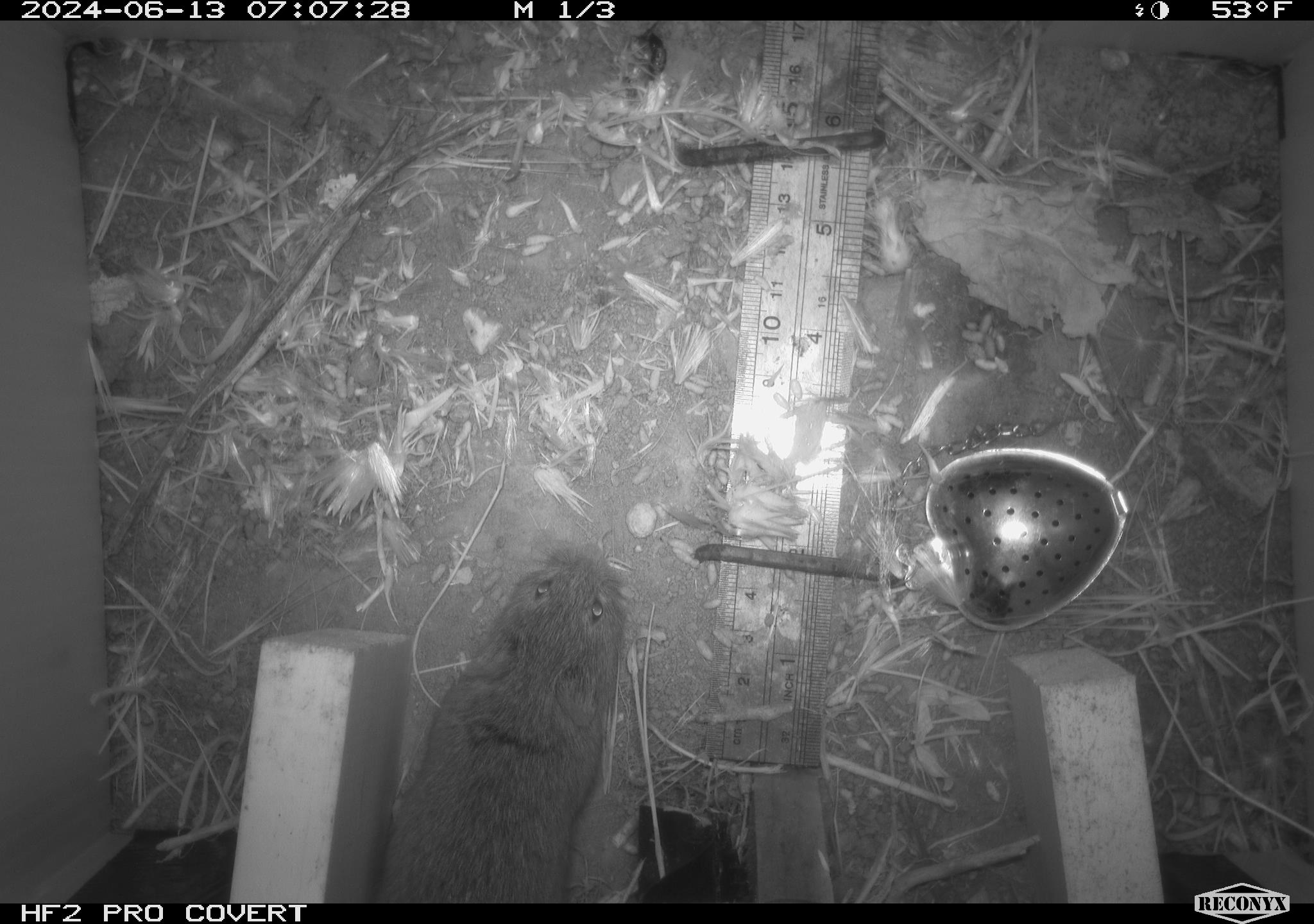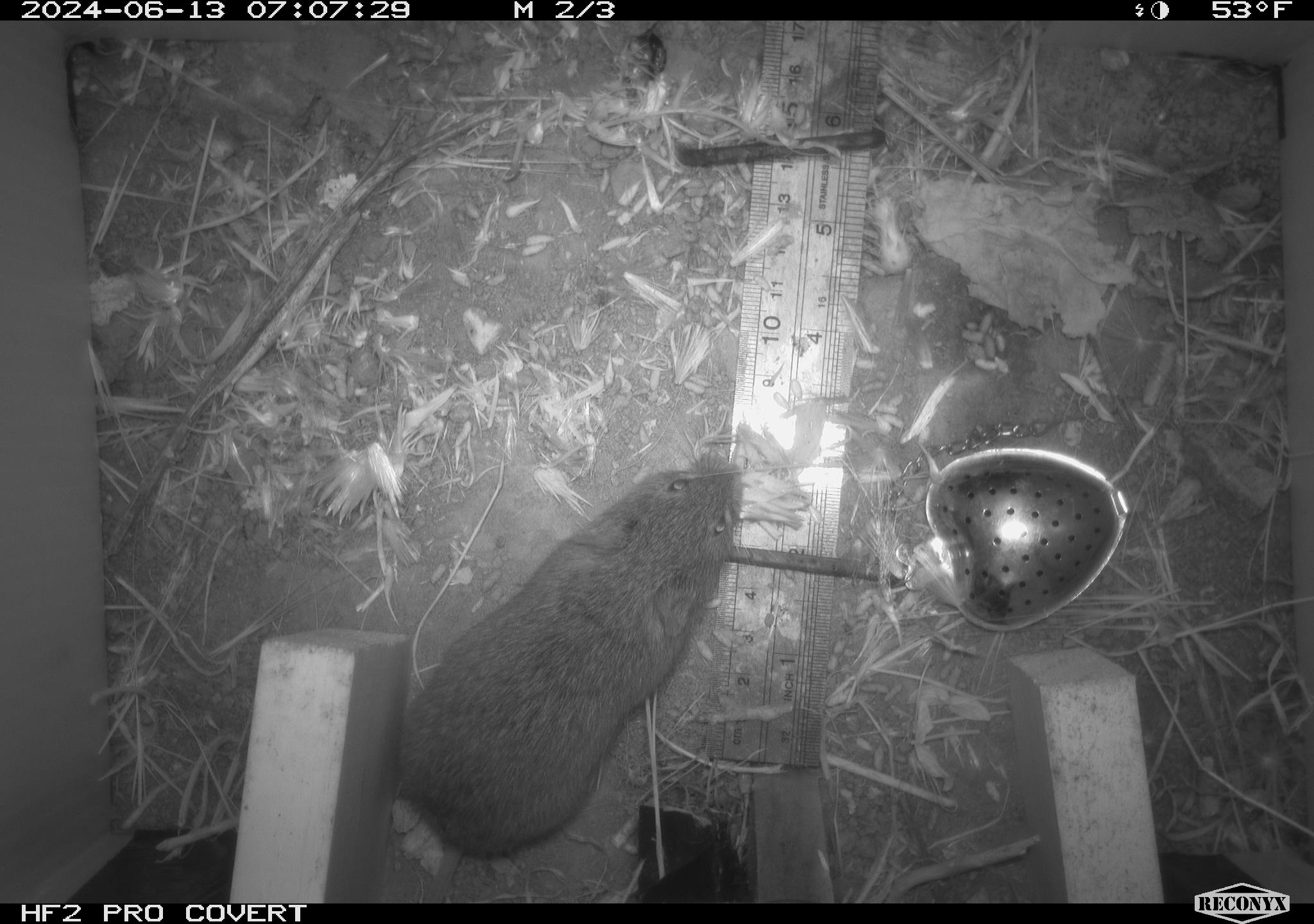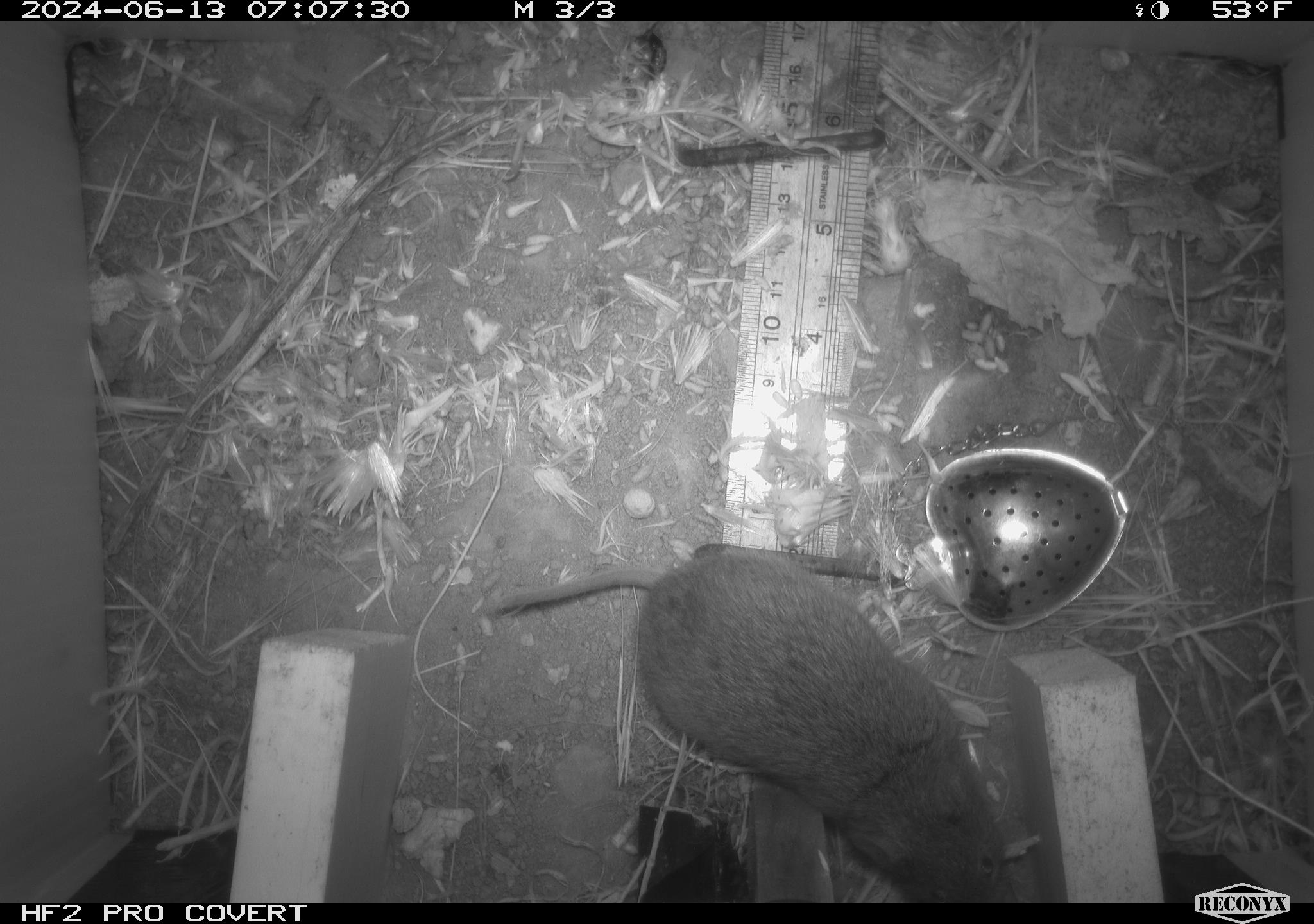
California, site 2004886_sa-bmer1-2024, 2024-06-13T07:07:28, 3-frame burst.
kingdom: Animalia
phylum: Chordata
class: Mammalia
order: Rodentia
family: Cricetidae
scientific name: Cricetidae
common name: hamsters, voles, lemmings, and allies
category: cricetidae family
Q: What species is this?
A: Cricetidae family (hamsters, voles, lemmings, and allies) (Cricetidae).